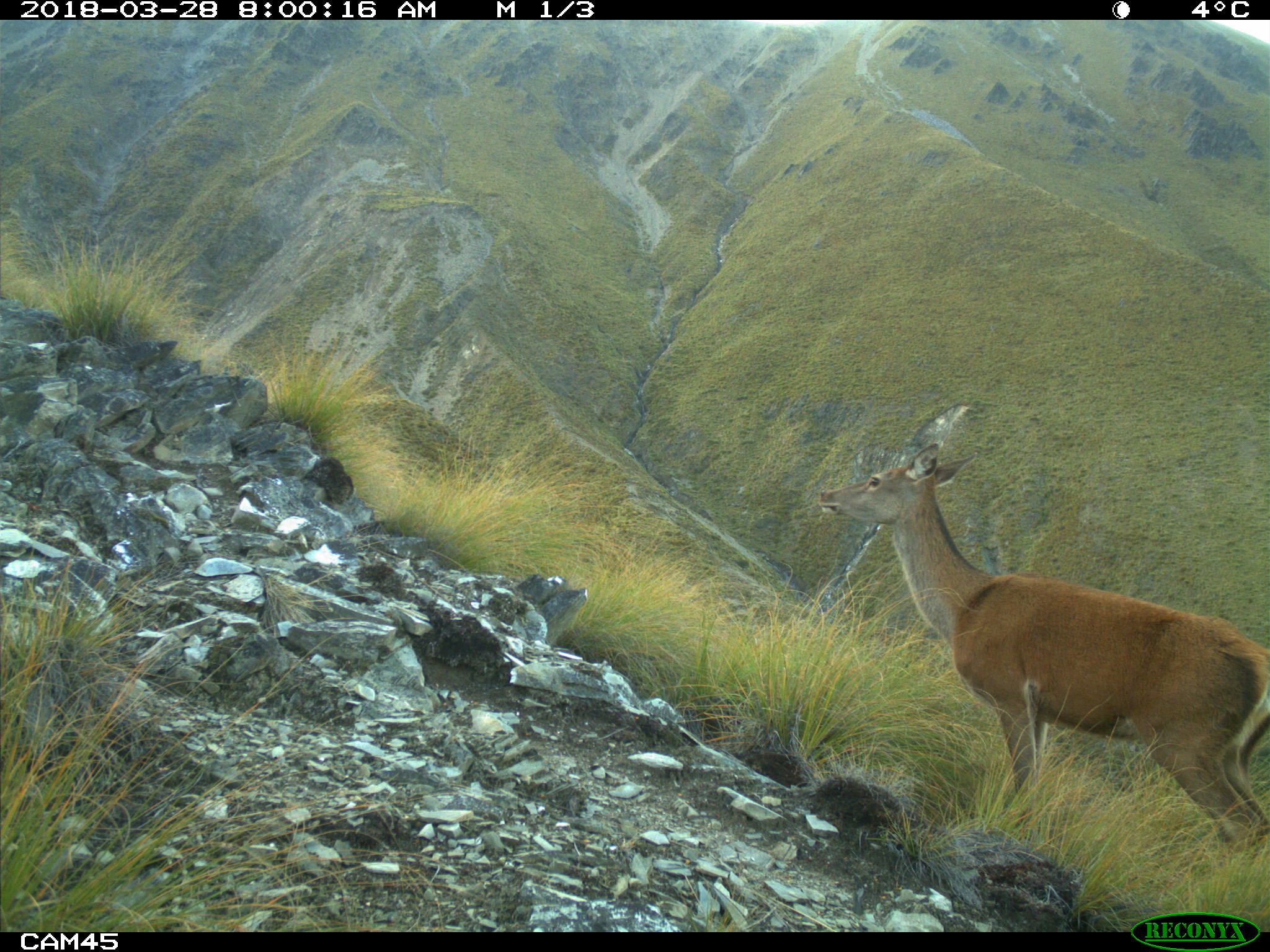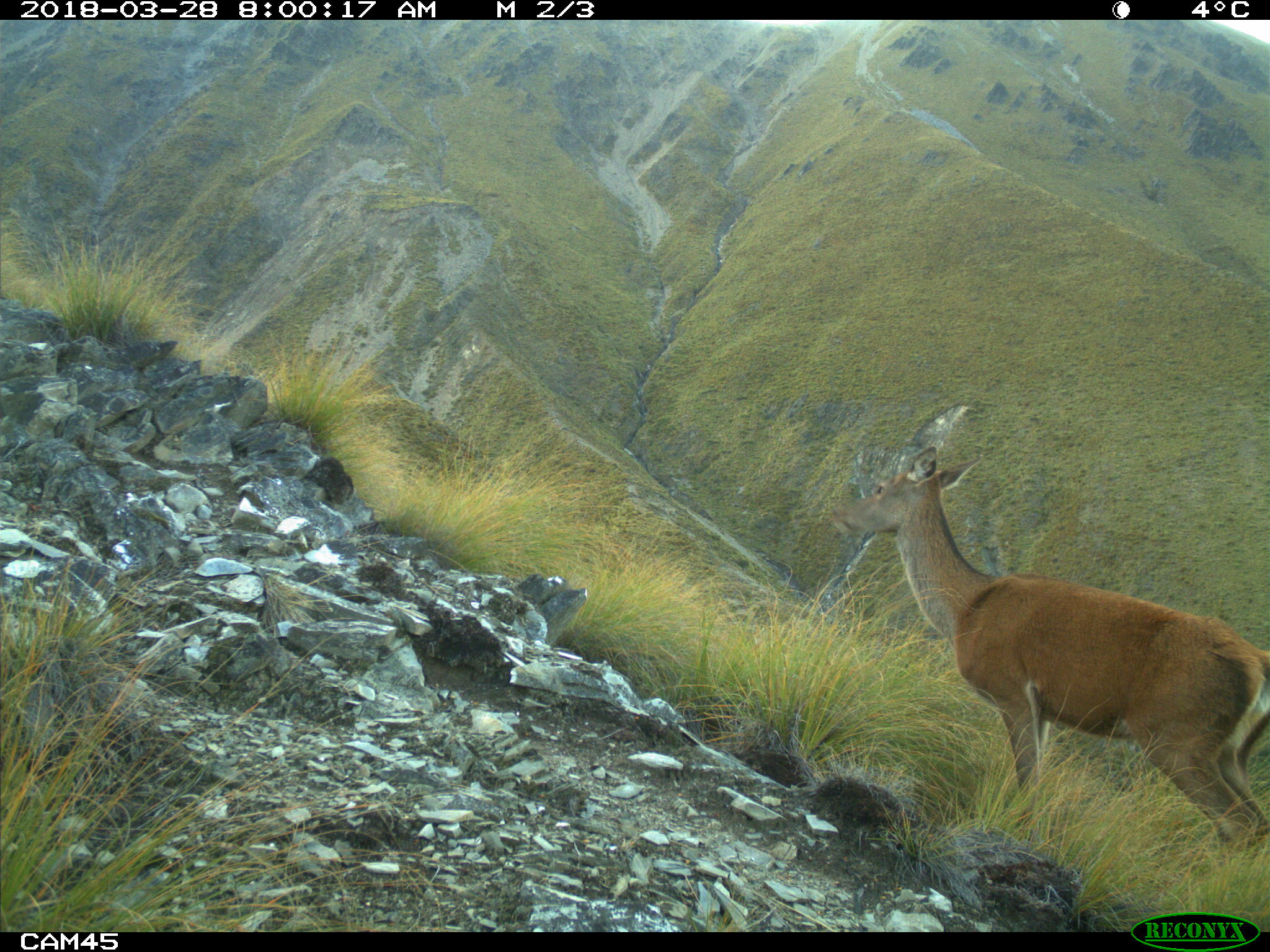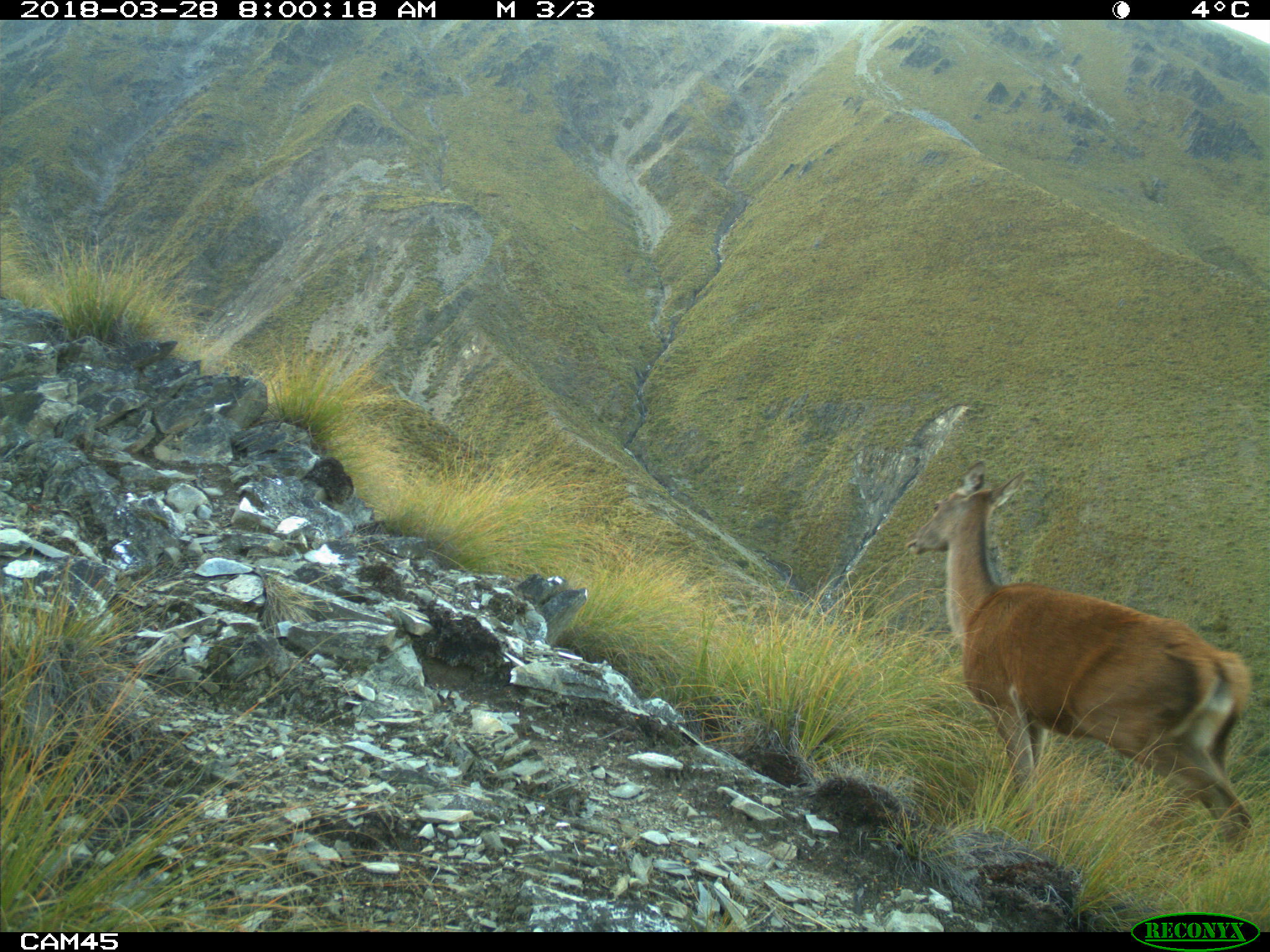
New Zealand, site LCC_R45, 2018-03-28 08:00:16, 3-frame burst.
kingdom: Animalia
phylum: Chordata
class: Mammalia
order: Artiodactyla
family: Cervidae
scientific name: Cervidae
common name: deer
Deer (Cervidae).